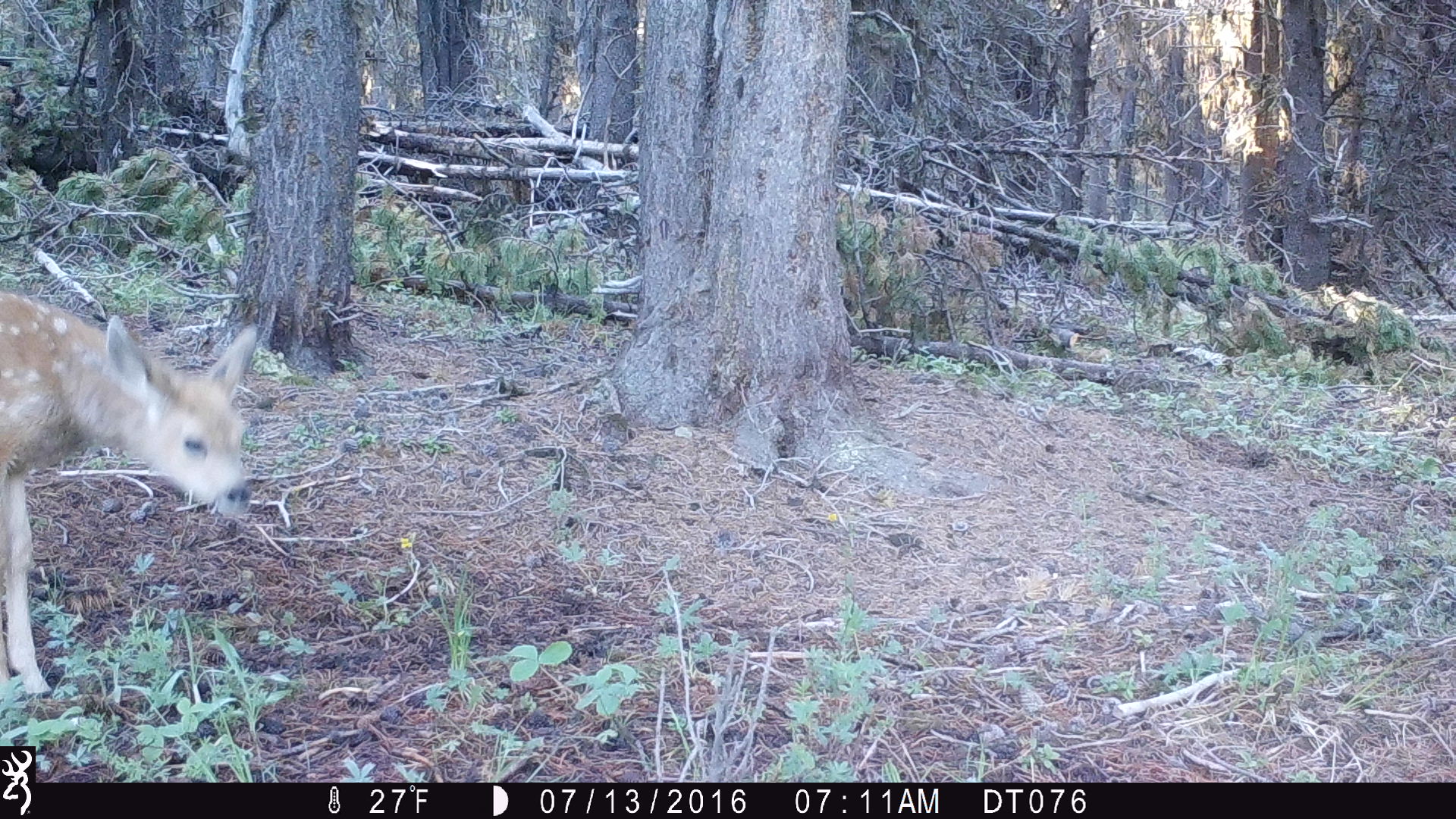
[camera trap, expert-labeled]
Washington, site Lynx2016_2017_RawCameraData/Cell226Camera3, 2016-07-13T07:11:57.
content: unidentified animal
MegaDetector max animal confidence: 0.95